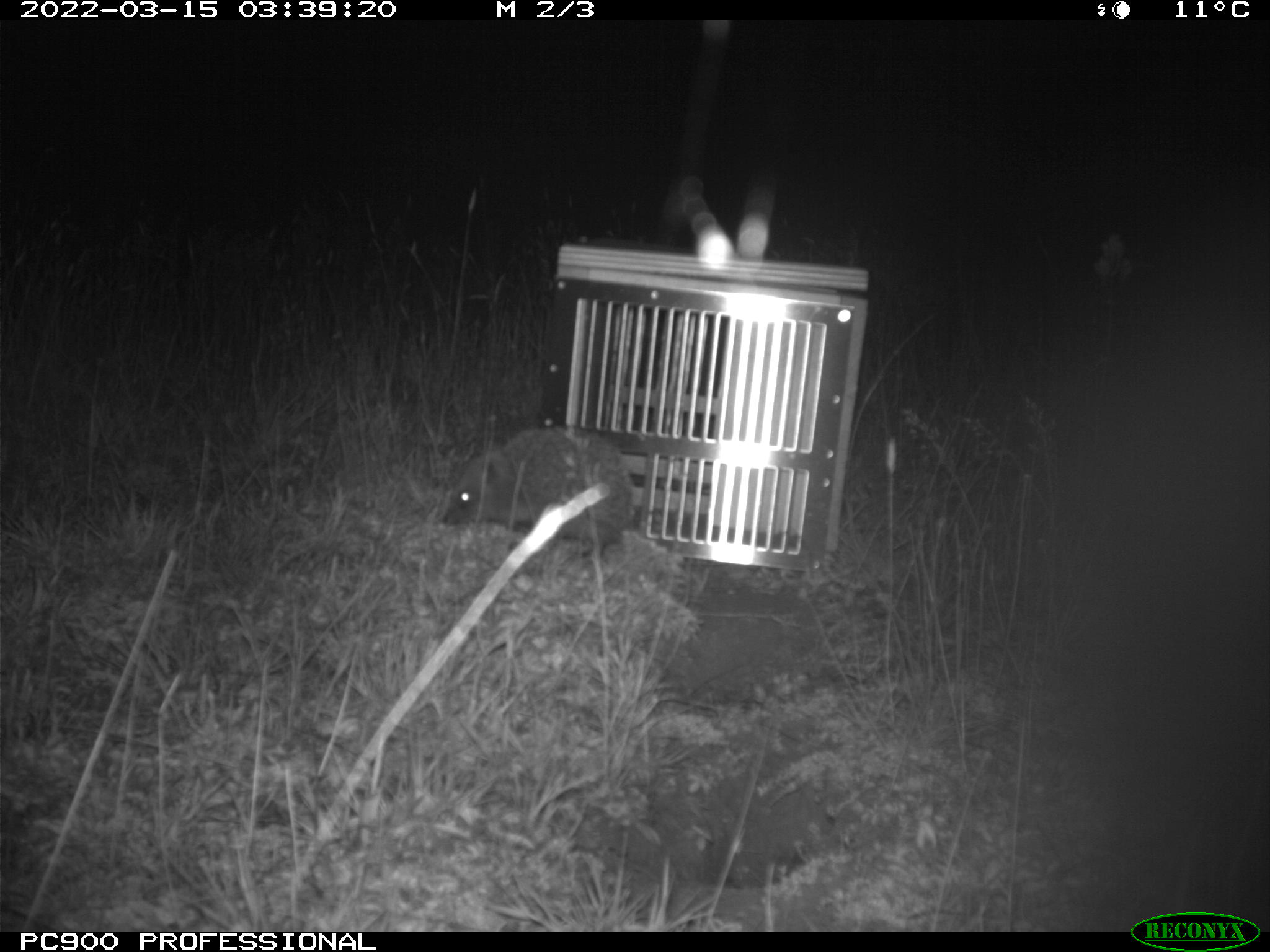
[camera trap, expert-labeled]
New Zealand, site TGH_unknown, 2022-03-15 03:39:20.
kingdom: Animalia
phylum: Chordata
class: Mammalia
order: Eulipotyphla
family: Erinaceidae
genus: Erinaceus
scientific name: Erinaceus europaeus europaeus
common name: european hedgehog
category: hedgehog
Hedgehog (european hedgehog) (Erinaceus europaeus europaeus).